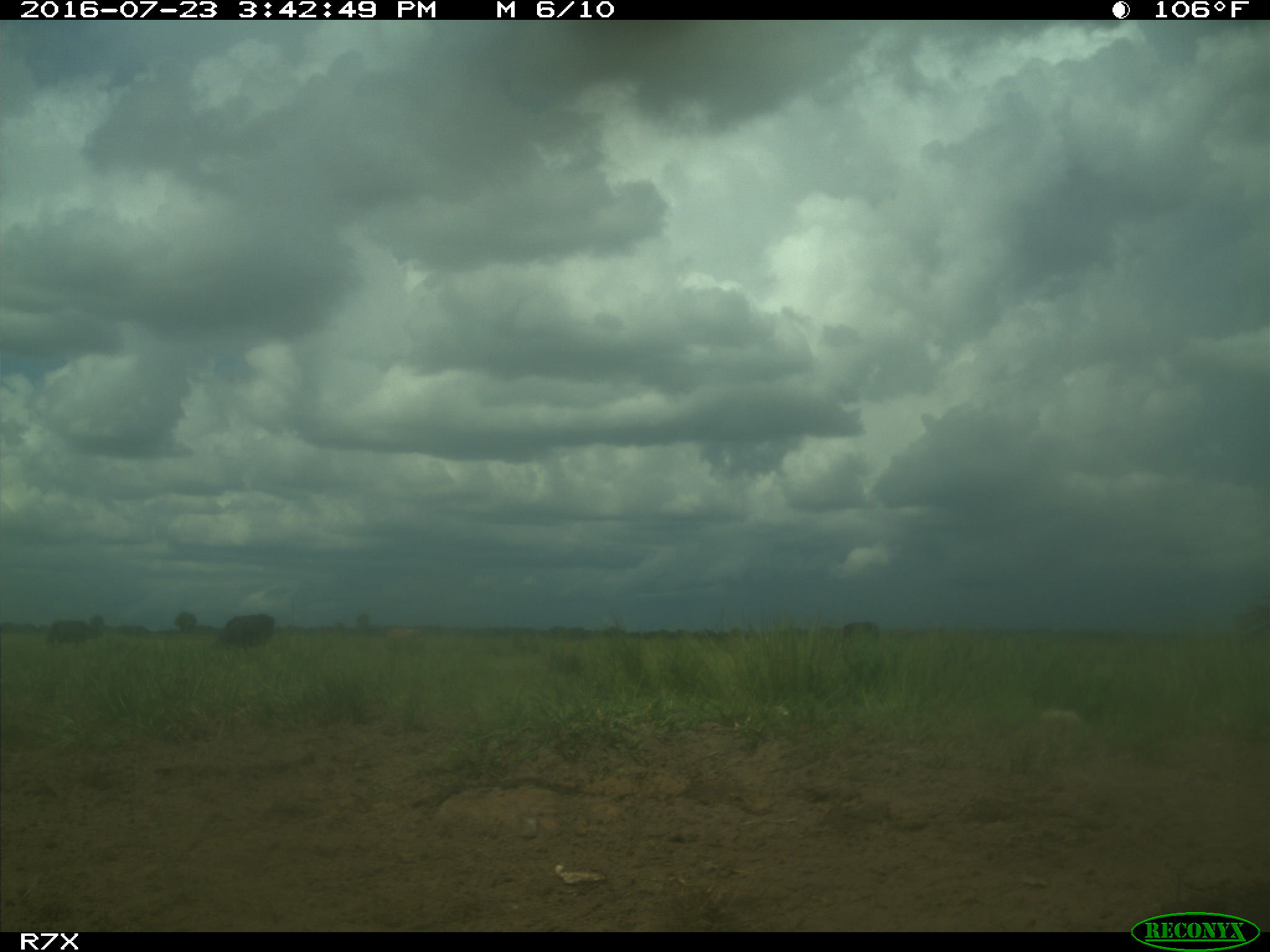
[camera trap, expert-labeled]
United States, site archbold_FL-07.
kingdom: Animalia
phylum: Chordata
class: Mammalia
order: Artiodactyla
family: Bovidae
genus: Bos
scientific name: Bos taurus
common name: domestic cow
Bos taurus (domestic cow).